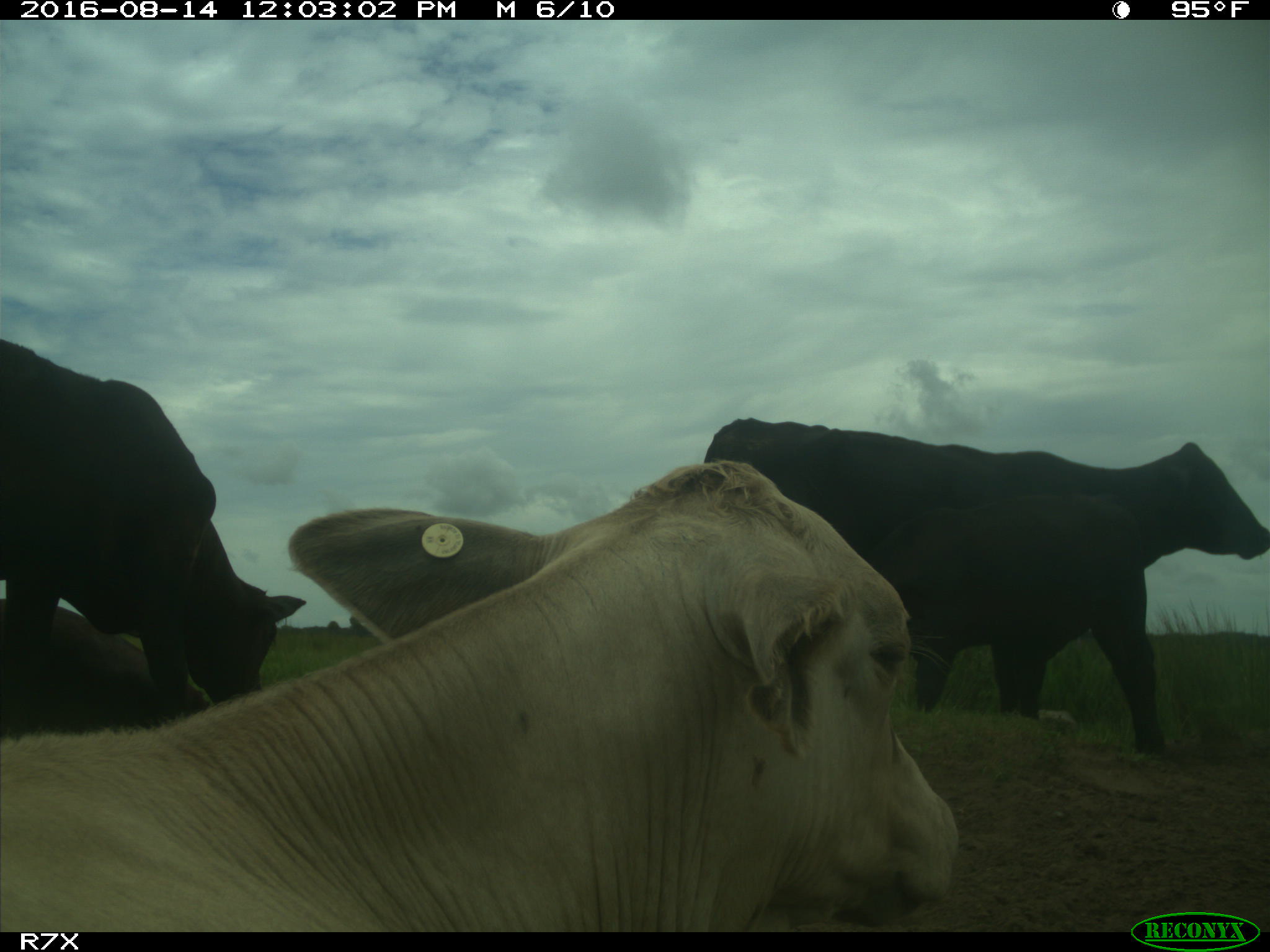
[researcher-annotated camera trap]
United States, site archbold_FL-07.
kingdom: Animalia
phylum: Chordata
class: Mammalia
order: Artiodactyla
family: Bovidae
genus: Bos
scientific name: Bos taurus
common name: domestic cow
Bos taurus (domestic cow).